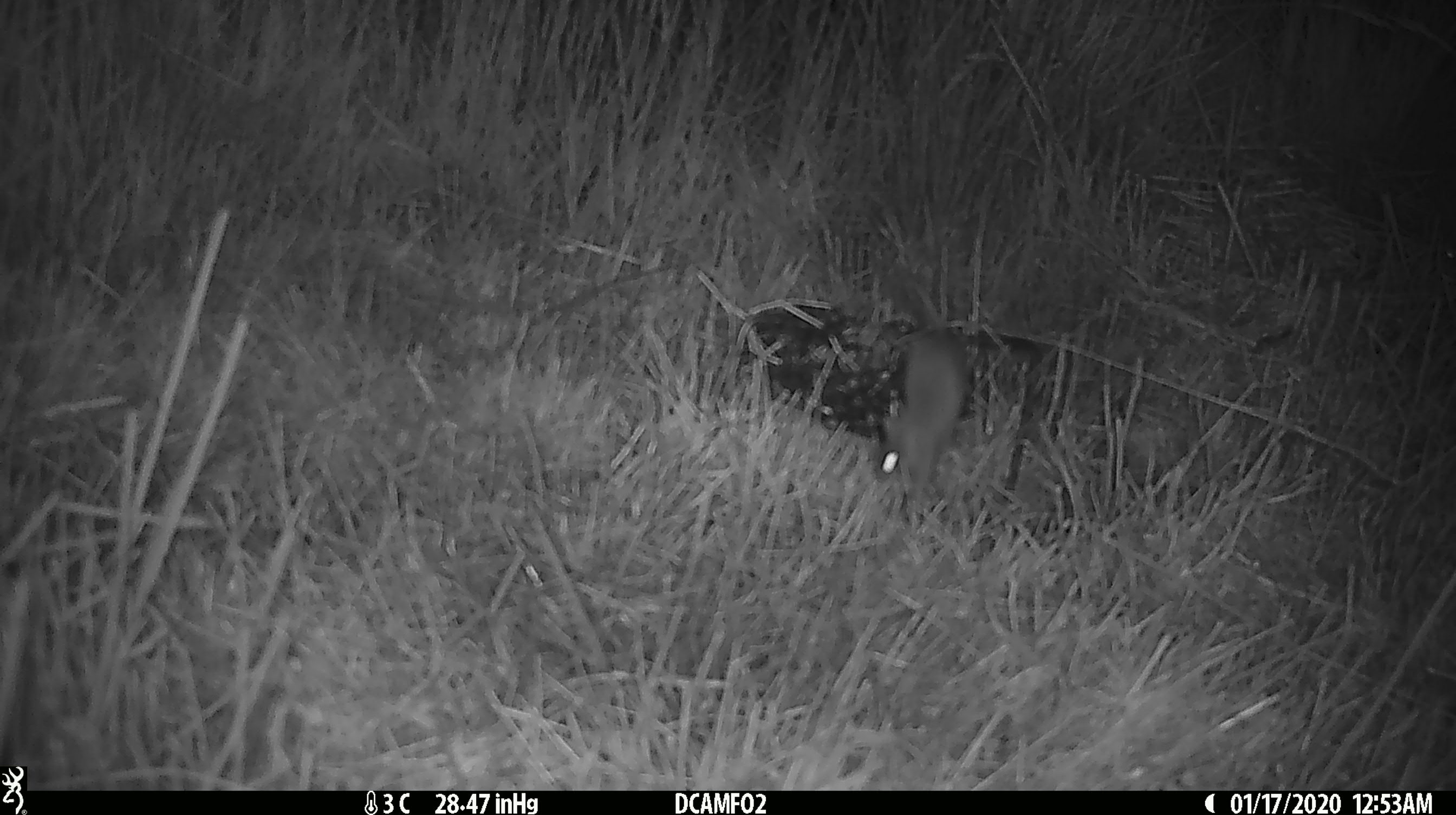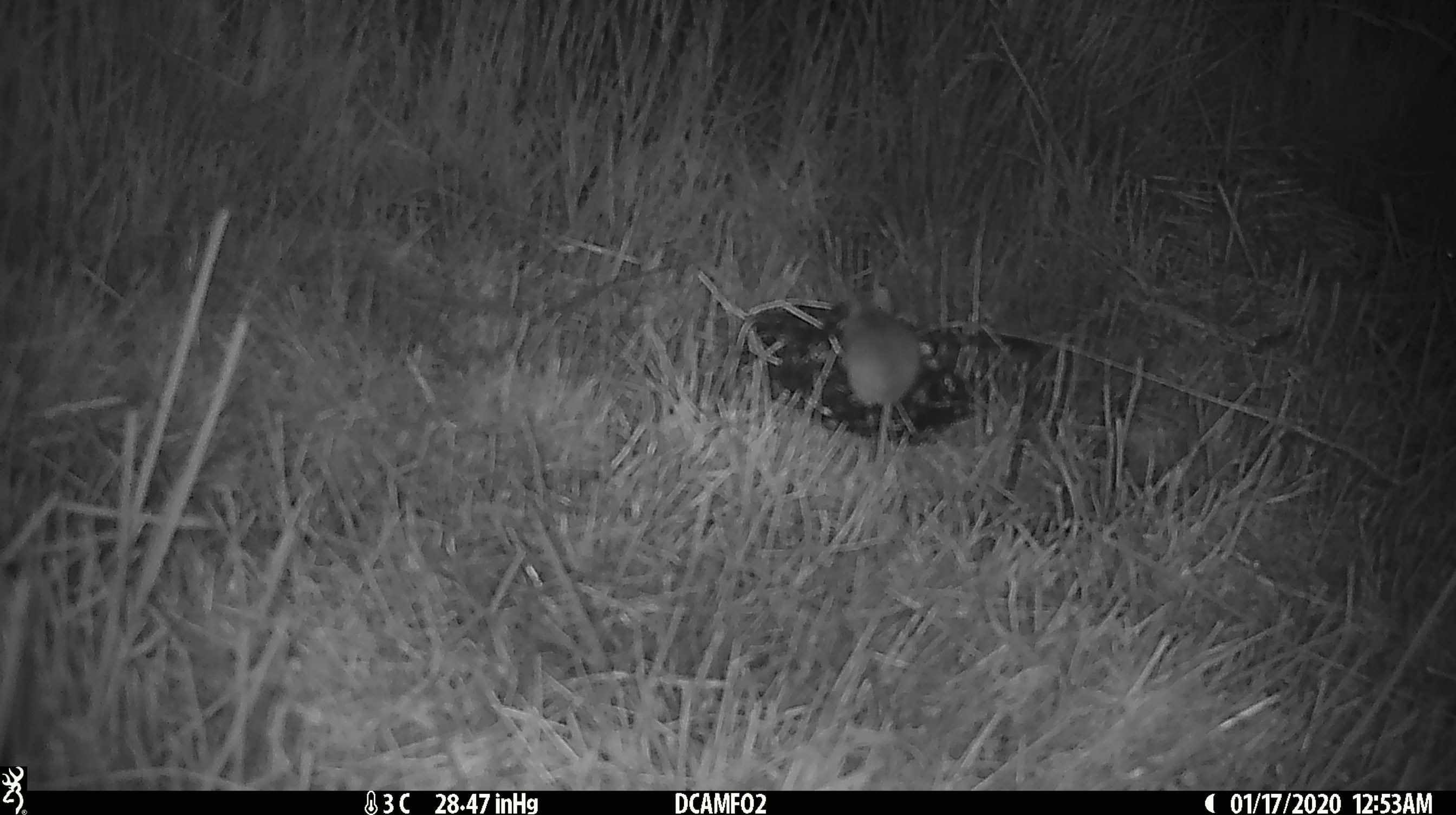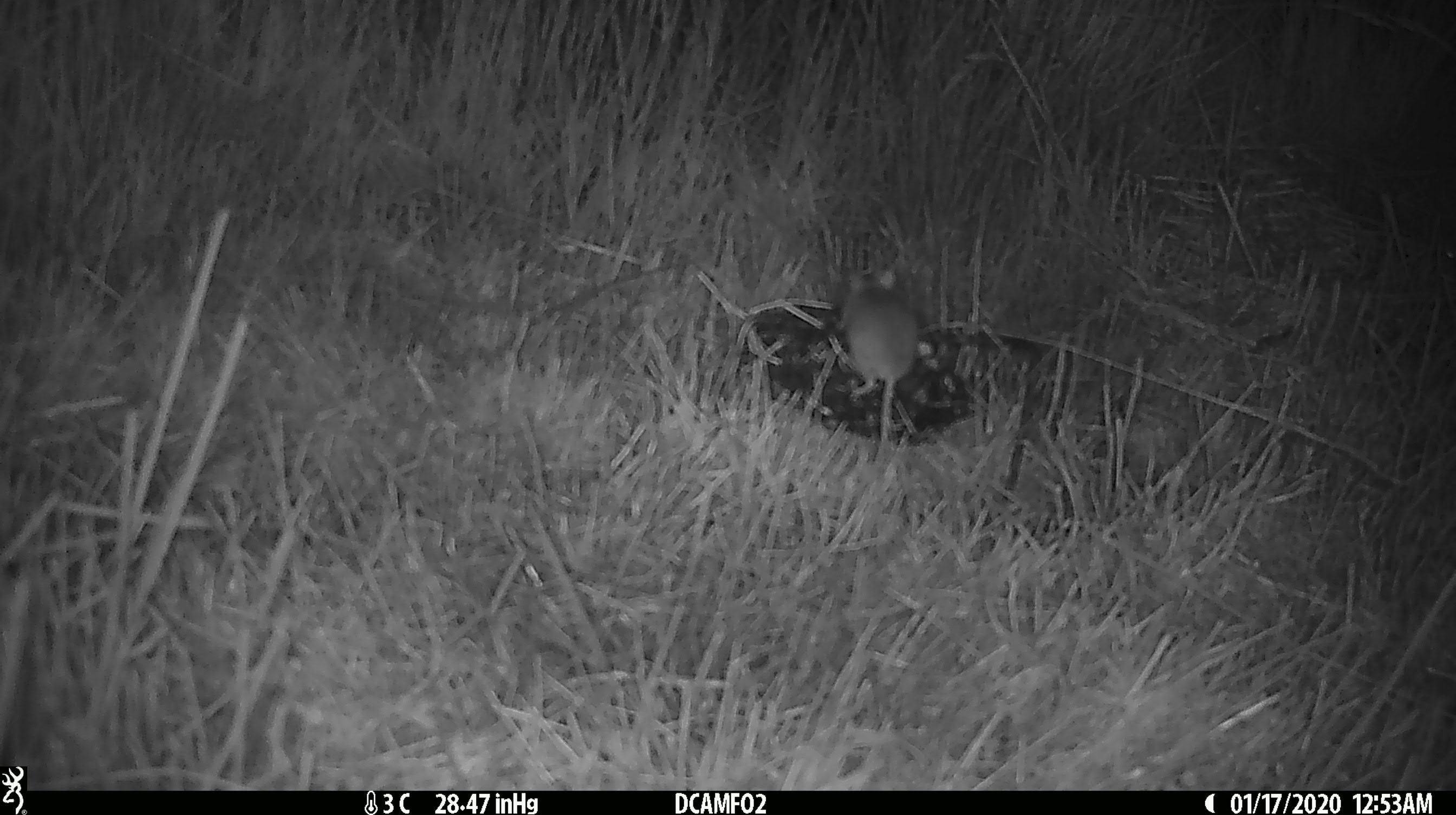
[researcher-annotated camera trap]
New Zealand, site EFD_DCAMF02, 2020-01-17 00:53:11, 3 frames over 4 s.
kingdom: Animalia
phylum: Chordata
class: Mammalia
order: Rodentia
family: Muridae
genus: Mus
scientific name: Mus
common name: mouse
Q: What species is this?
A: Mouse (Mus).